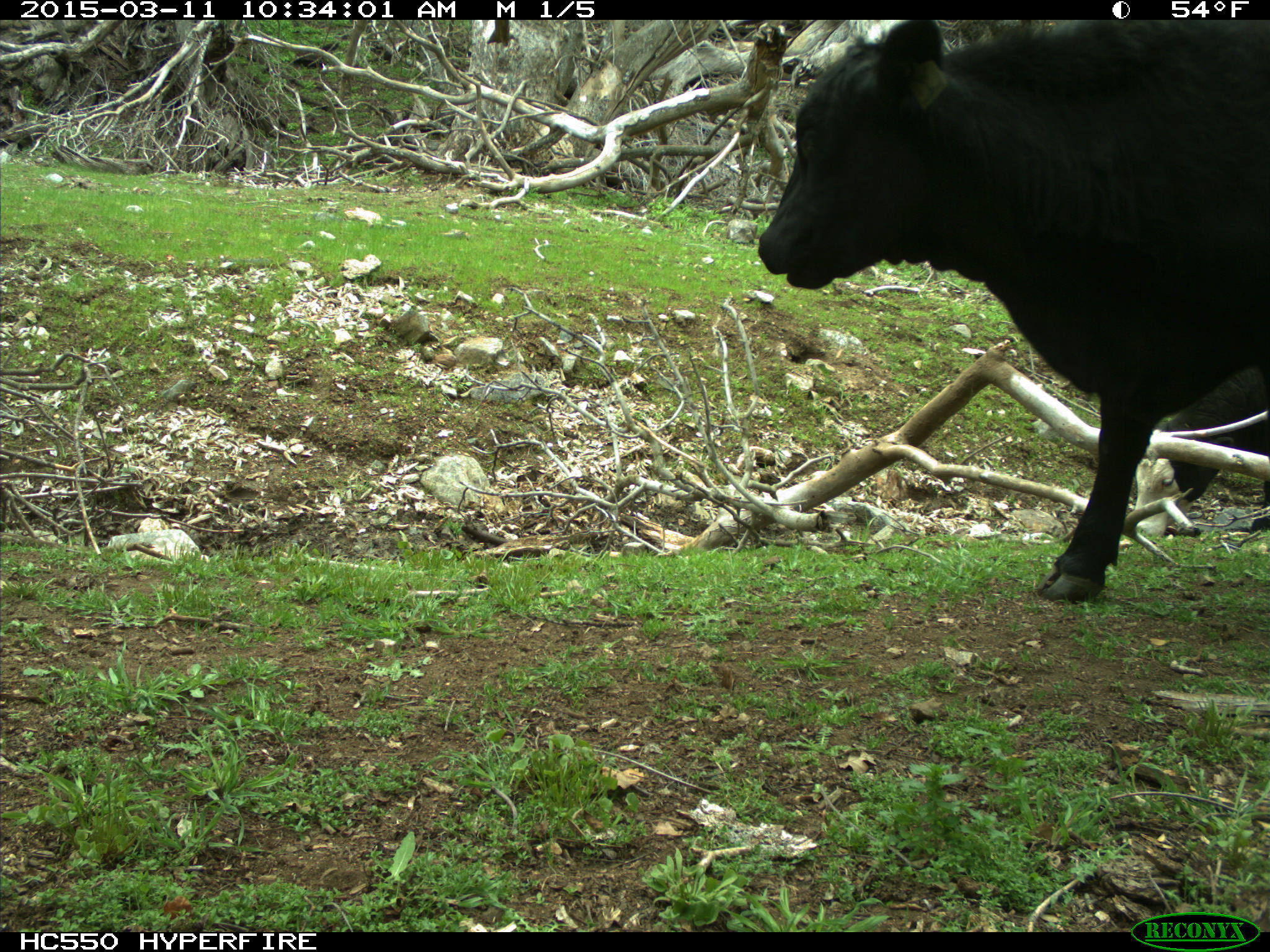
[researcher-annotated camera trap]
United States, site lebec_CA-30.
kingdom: Animalia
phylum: Chordata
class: Mammalia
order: Artiodactyla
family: Bovidae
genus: Bos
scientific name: Bos taurus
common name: domestic cow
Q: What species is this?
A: Bos taurus (domestic cow).